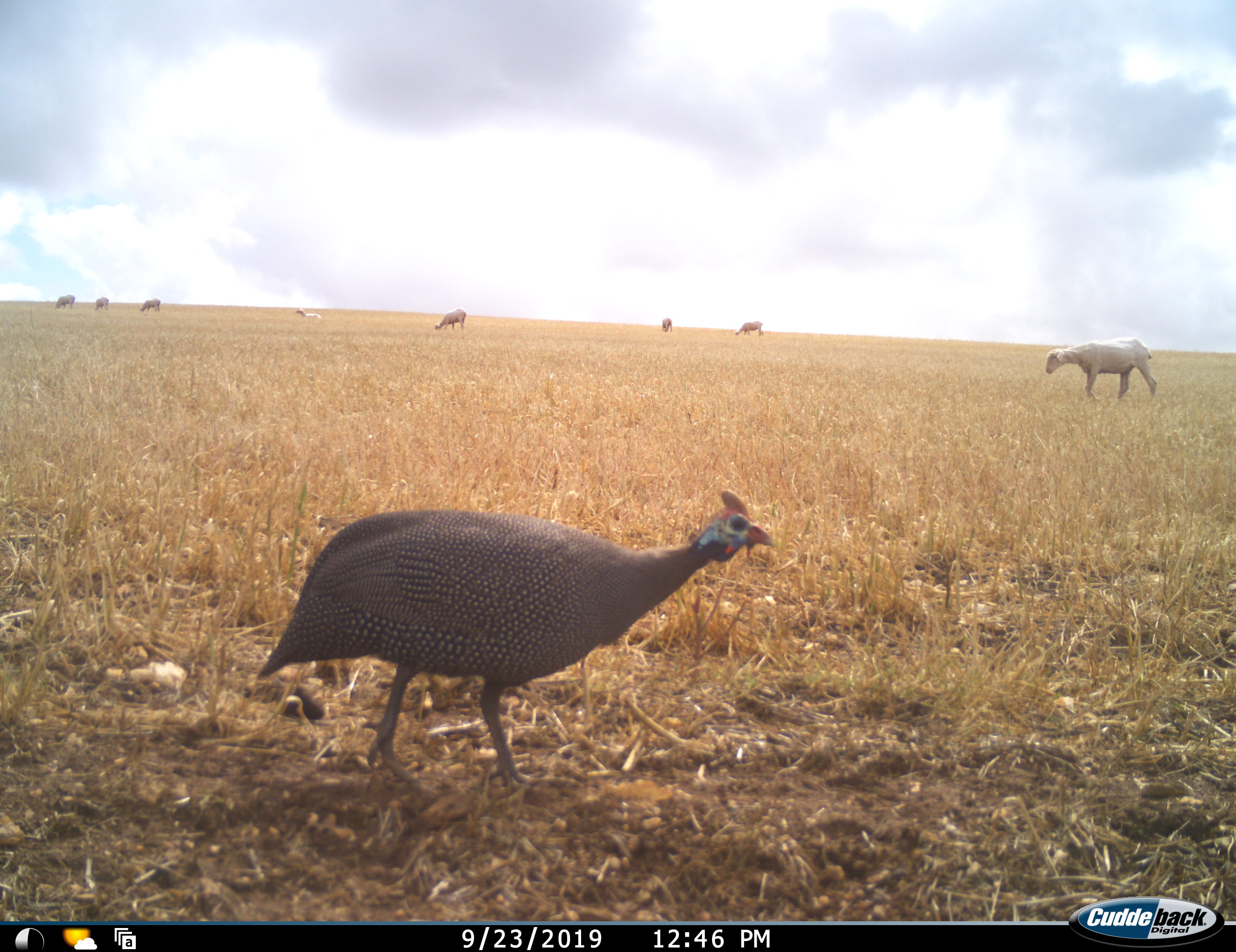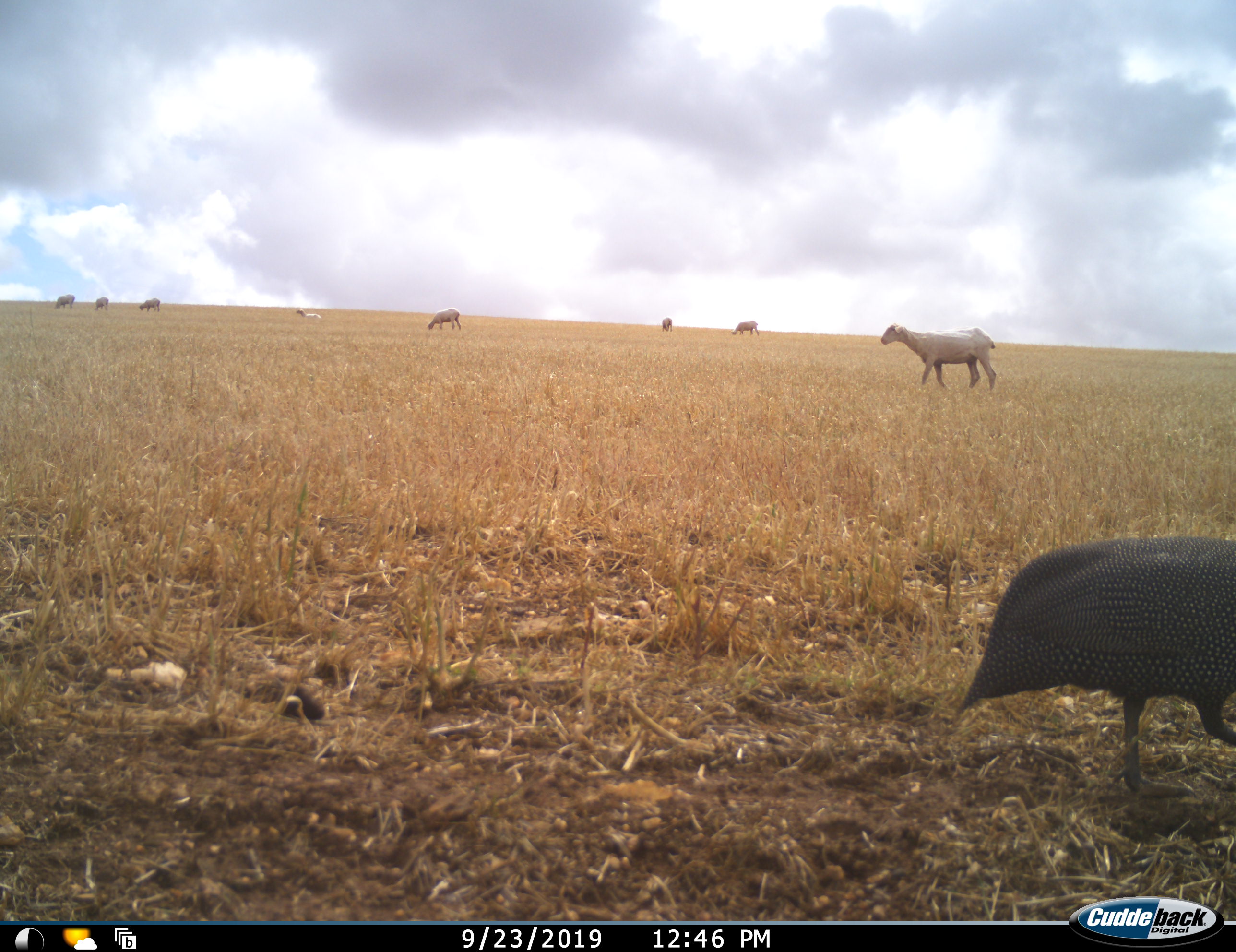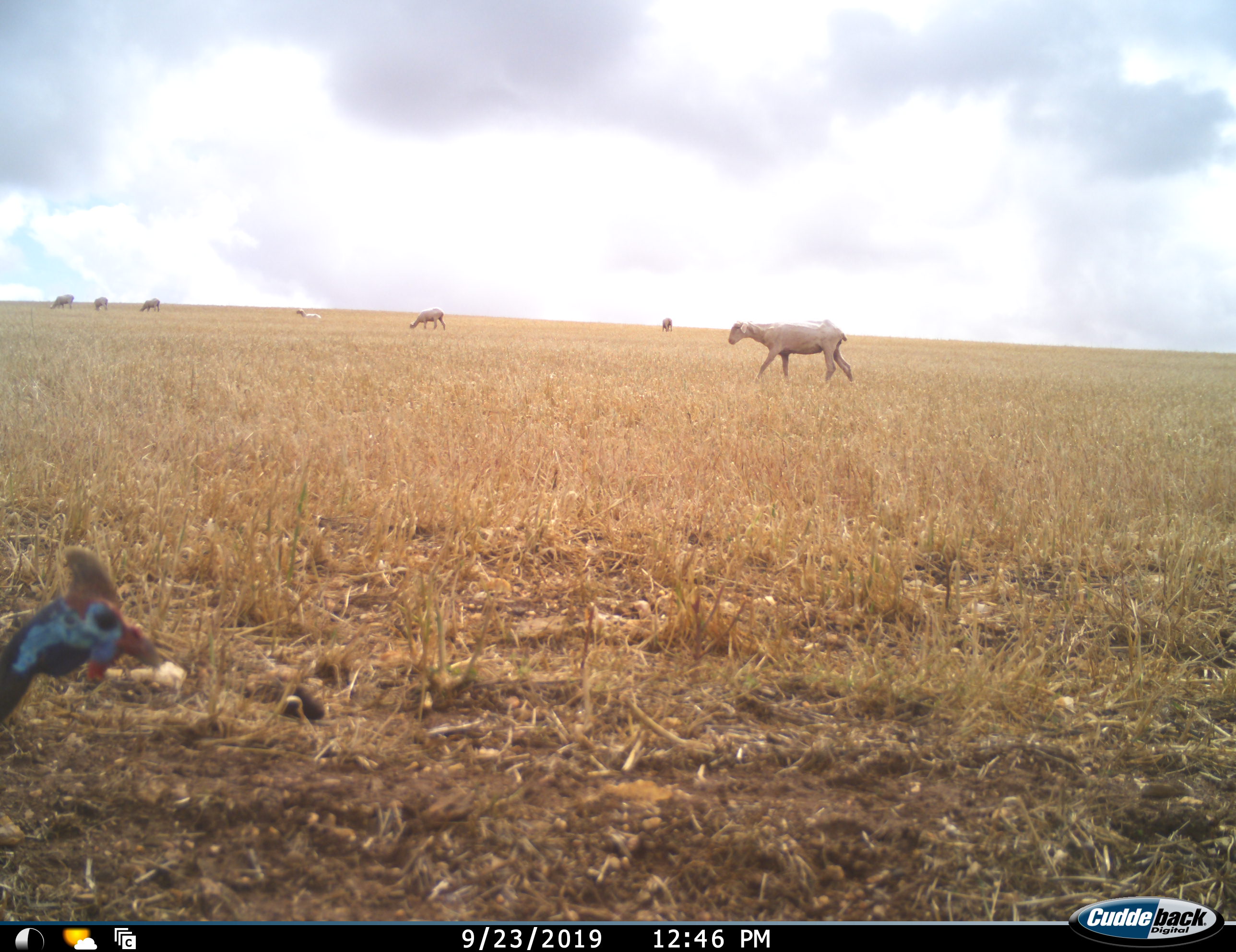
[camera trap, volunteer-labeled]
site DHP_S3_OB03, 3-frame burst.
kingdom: Animalia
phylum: Chordata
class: Aves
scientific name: Aves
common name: bird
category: birdother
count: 1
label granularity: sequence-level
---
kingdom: Animalia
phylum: Chordata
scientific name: Vertebrata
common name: domestic animal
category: domesticanimal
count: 8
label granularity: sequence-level